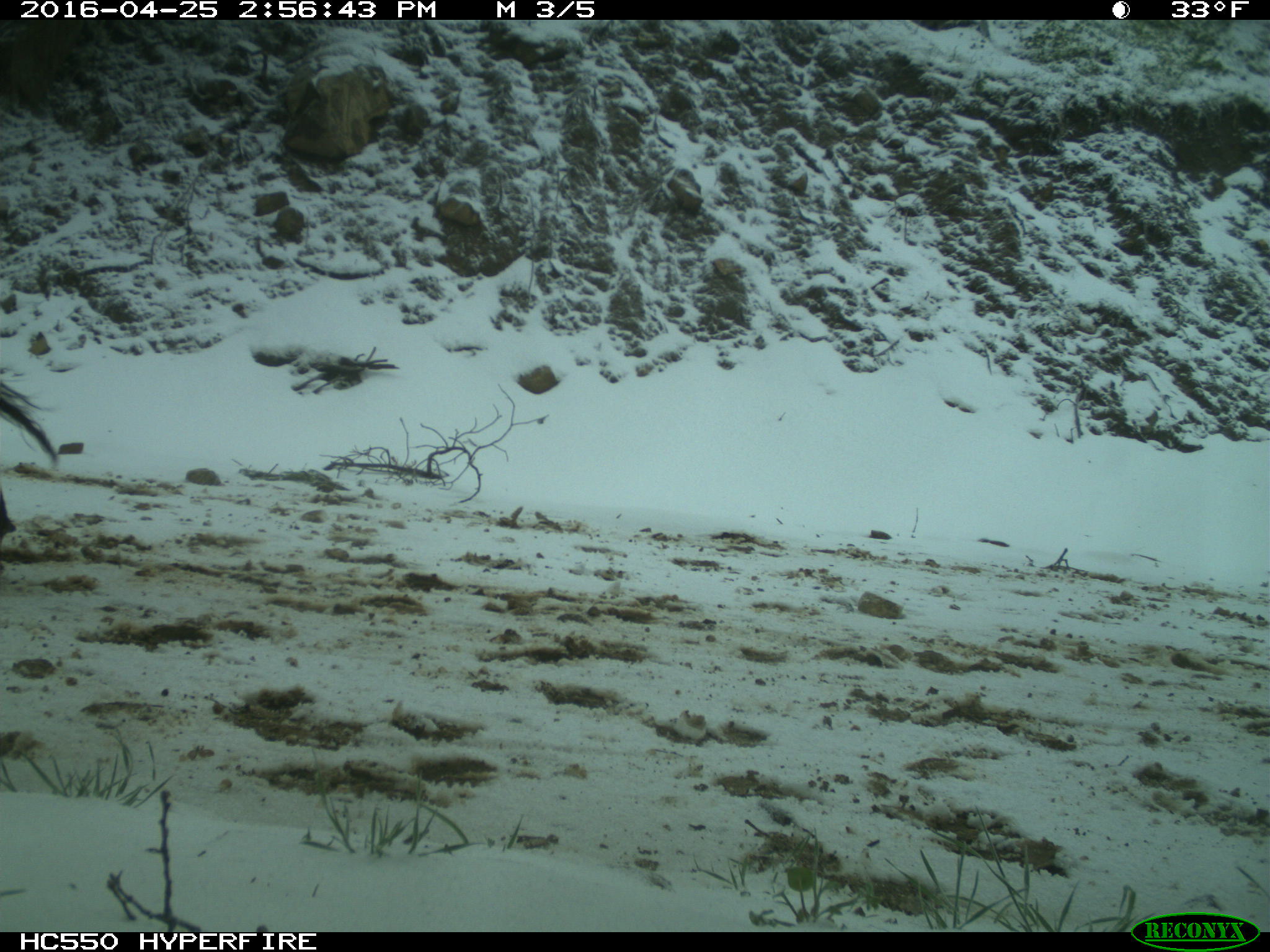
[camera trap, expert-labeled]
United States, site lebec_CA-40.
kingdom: Animalia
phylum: Chordata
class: Mammalia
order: Artiodactyla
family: Bovidae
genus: Bos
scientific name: Bos taurus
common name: domestic cow